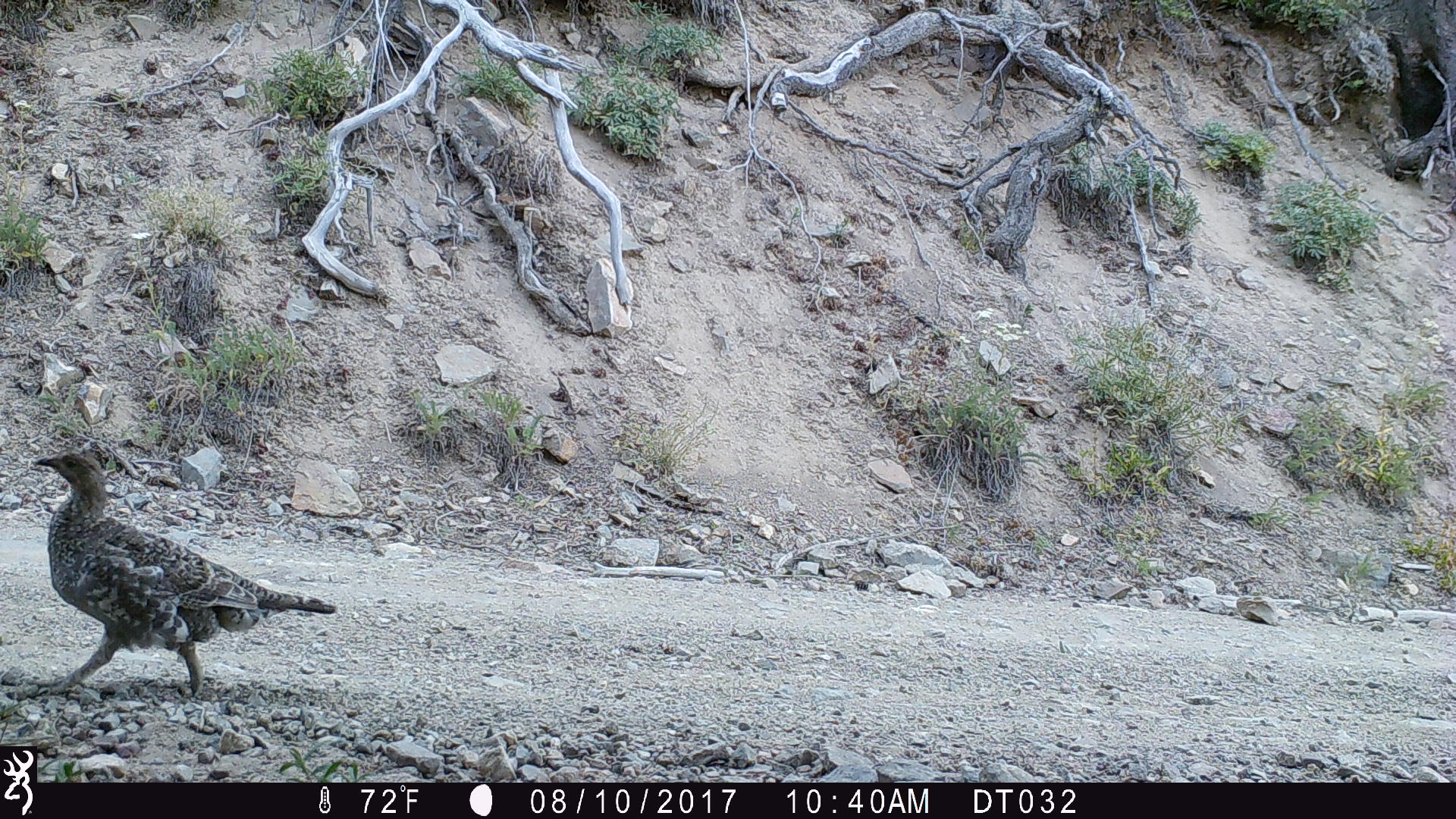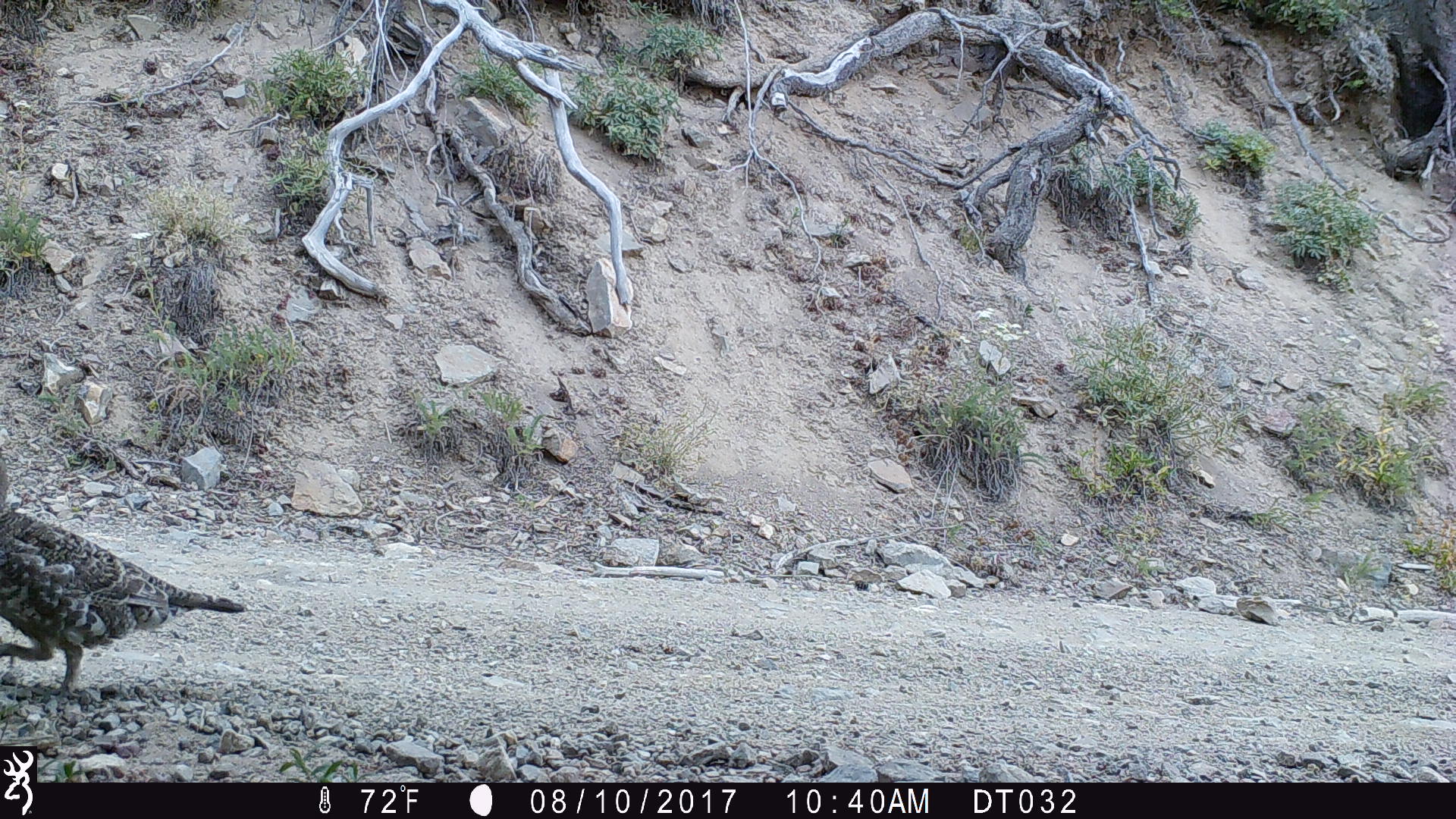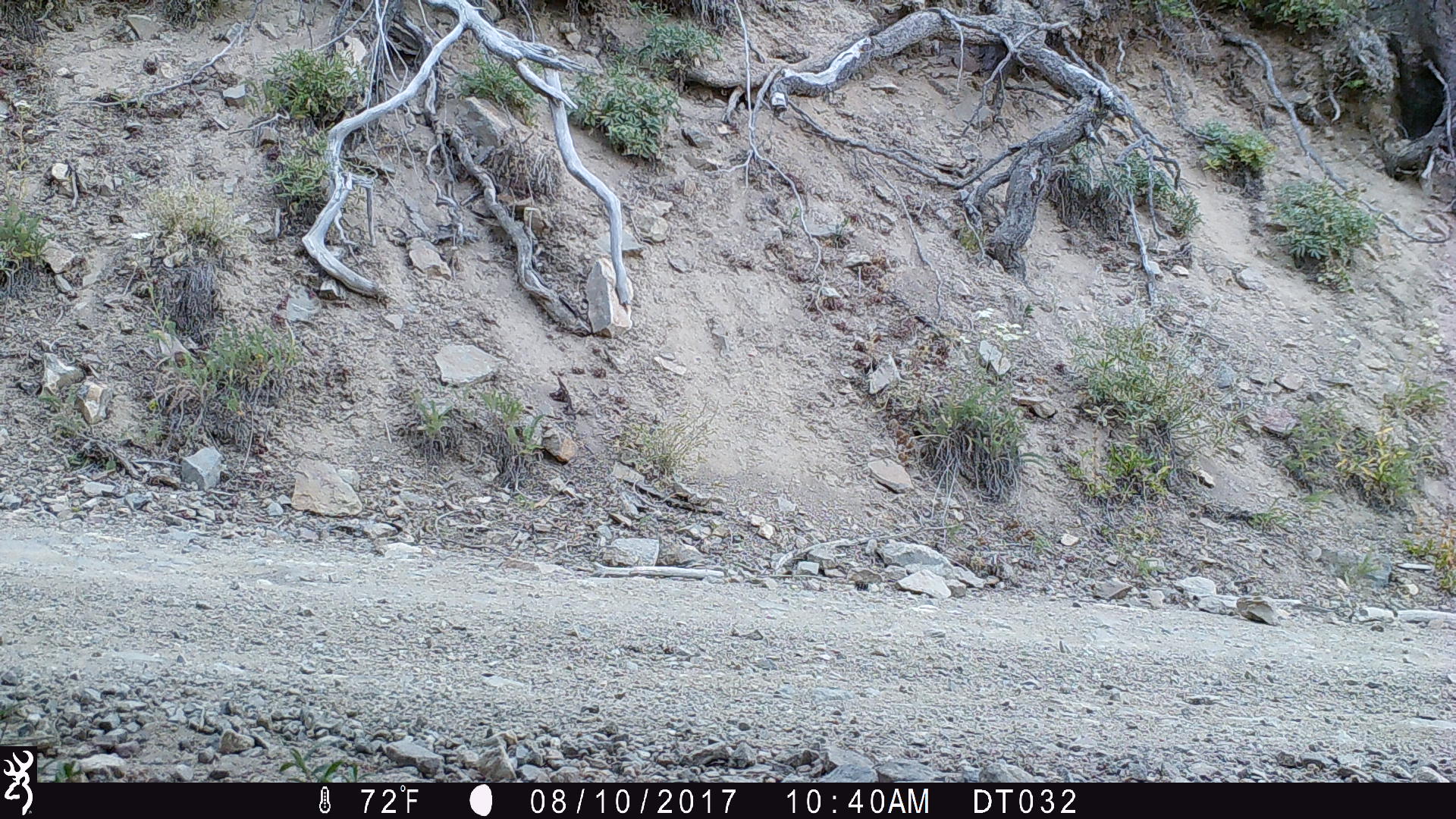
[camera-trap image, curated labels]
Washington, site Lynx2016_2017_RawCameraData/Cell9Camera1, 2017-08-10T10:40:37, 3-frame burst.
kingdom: Animalia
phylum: Chordata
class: Aves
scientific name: Aves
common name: birds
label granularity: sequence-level